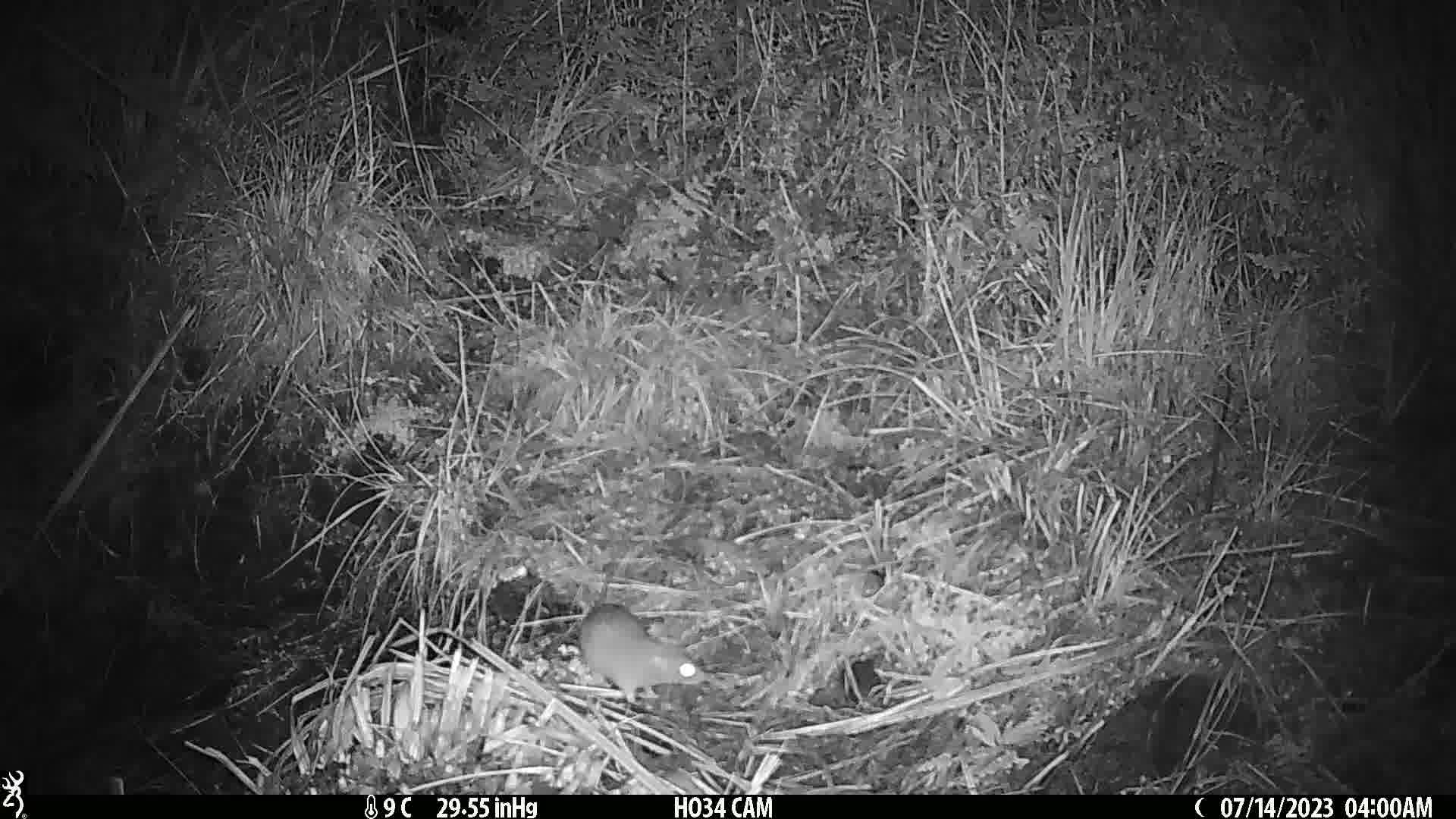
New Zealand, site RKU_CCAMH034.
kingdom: Animalia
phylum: Chordata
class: Mammalia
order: Rodentia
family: Muridae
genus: Rattus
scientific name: Rattus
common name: rat